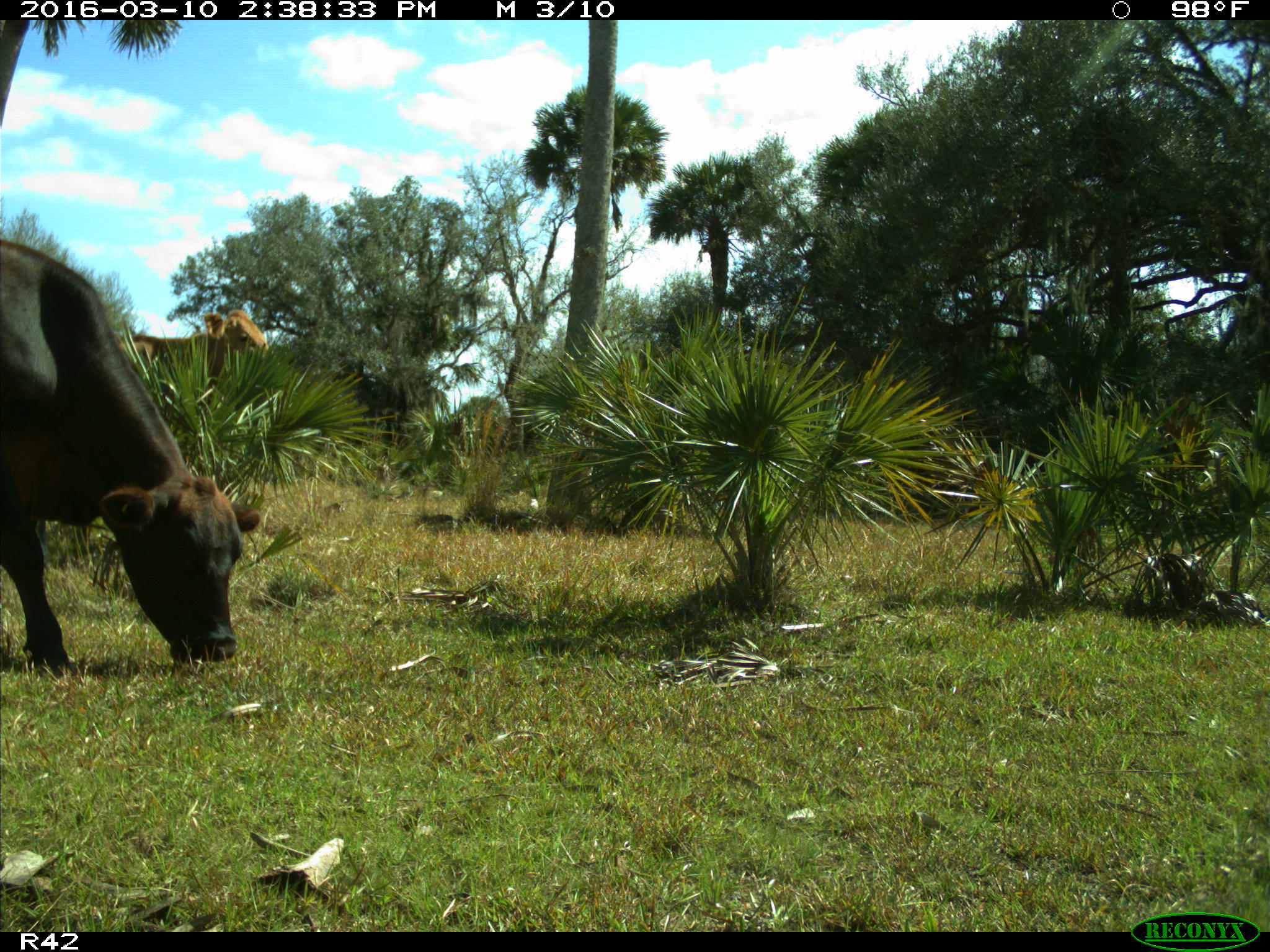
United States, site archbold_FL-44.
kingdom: Animalia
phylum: Chordata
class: Mammalia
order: Artiodactyla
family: Bovidae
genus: Bos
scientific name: Bos taurus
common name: domestic cow